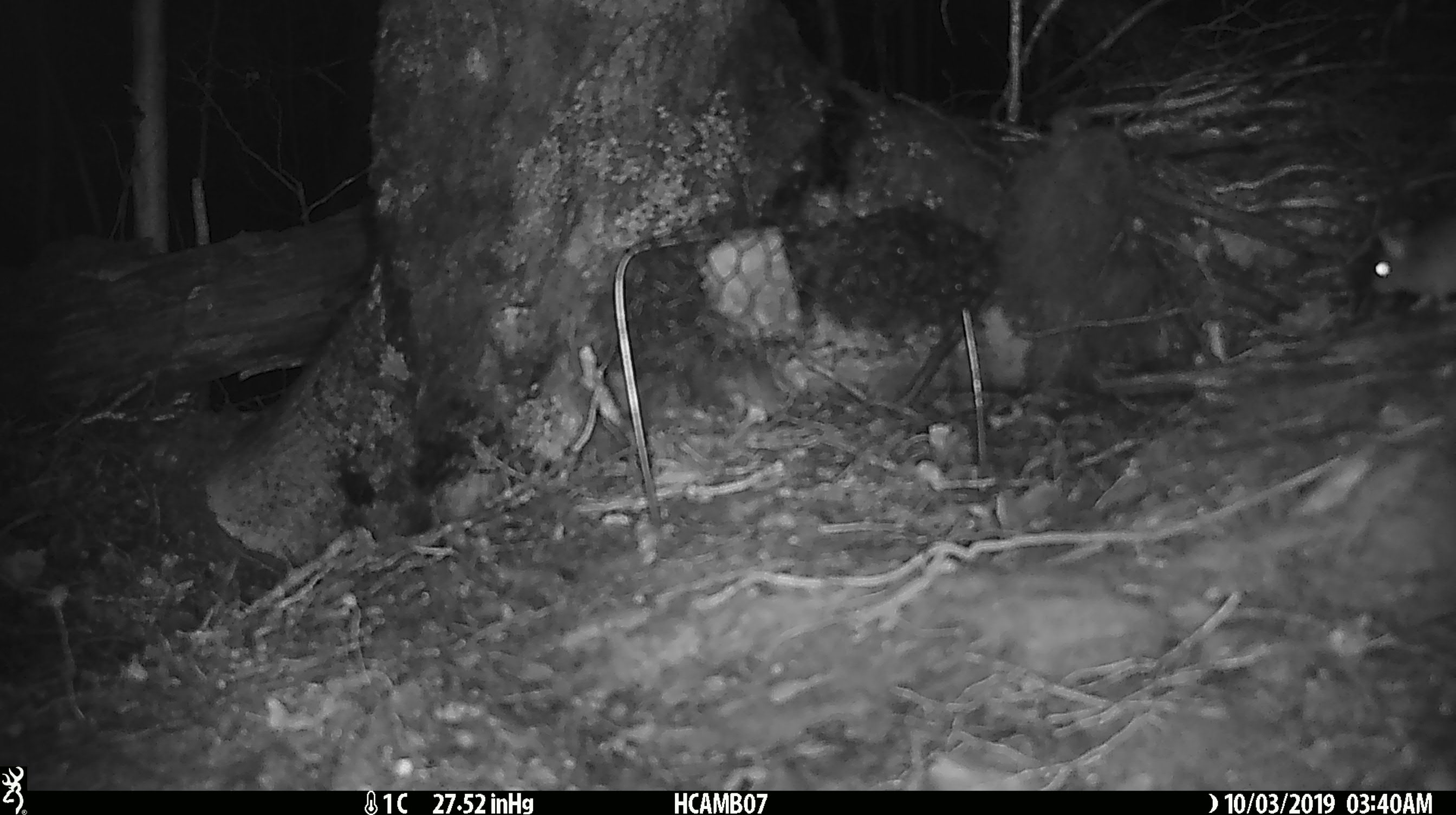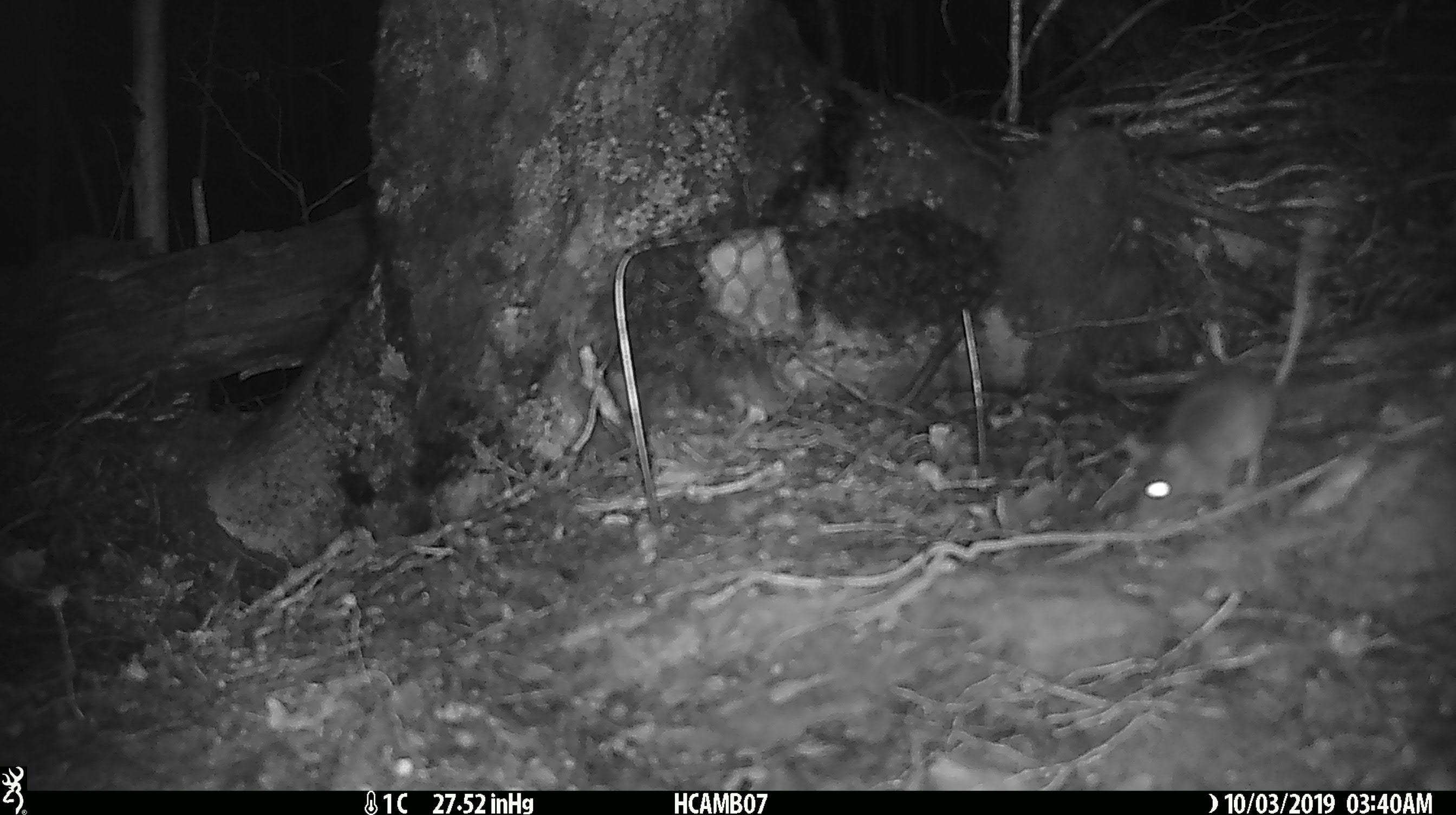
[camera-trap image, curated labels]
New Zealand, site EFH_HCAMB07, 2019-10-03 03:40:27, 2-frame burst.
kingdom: Animalia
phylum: Chordata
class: Mammalia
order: Rodentia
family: Muridae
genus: Mus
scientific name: Mus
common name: mouse